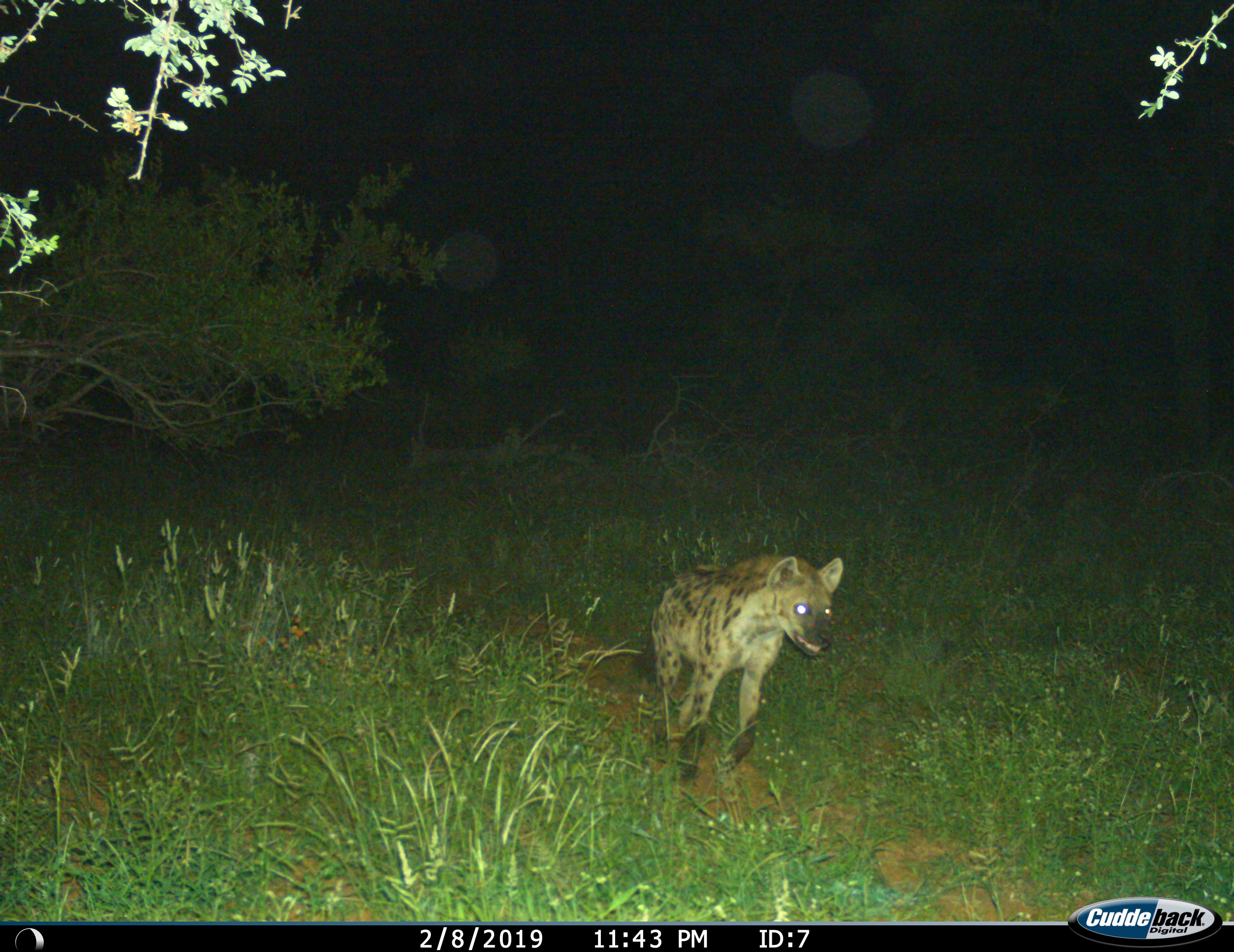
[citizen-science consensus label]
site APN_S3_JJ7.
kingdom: Animalia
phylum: Chordata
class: Mammalia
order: Carnivora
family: Hyaenidae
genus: Crocuta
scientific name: Crocuta crocuta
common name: spotted hyena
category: hyenaspotted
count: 1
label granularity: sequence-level